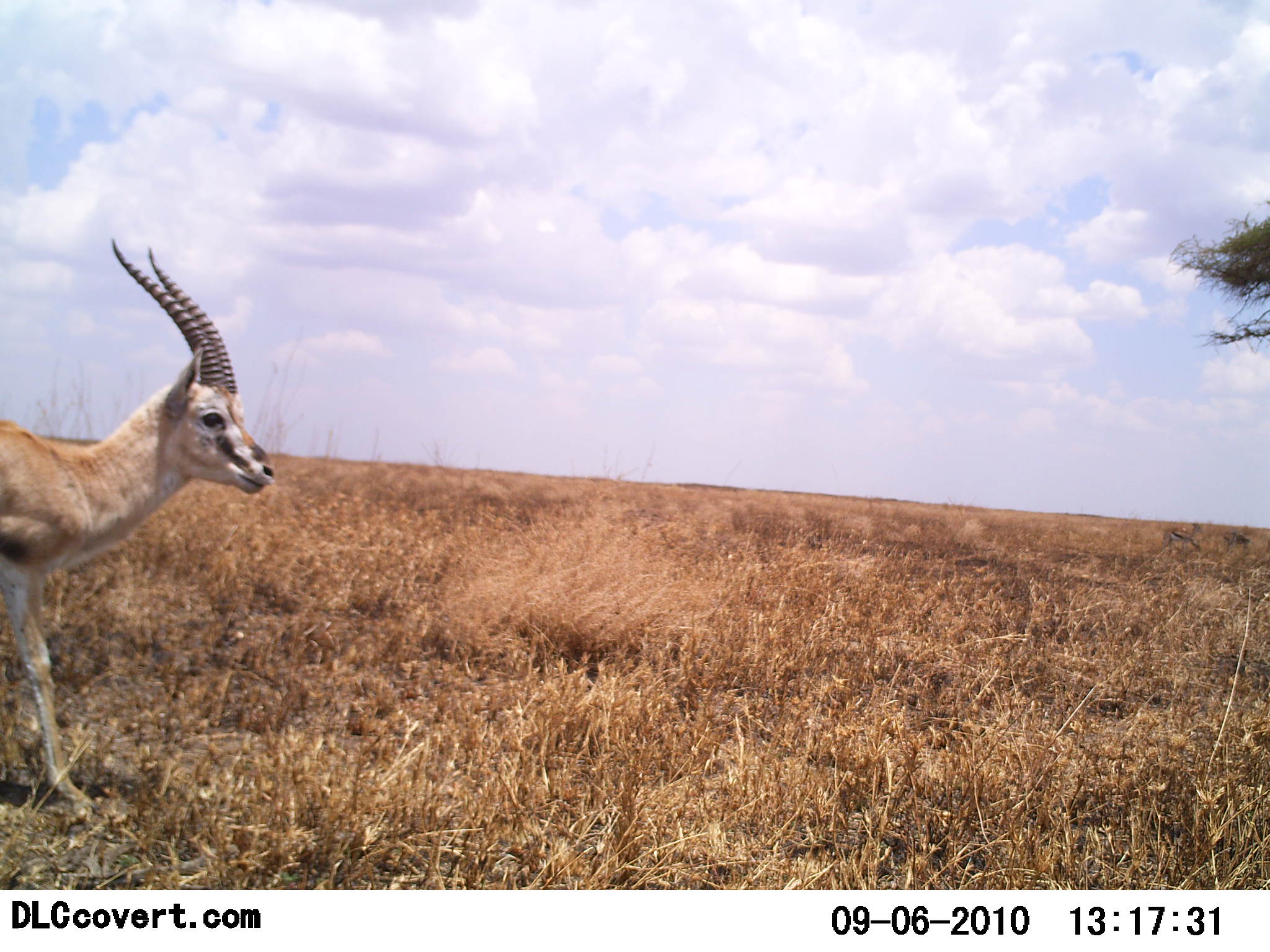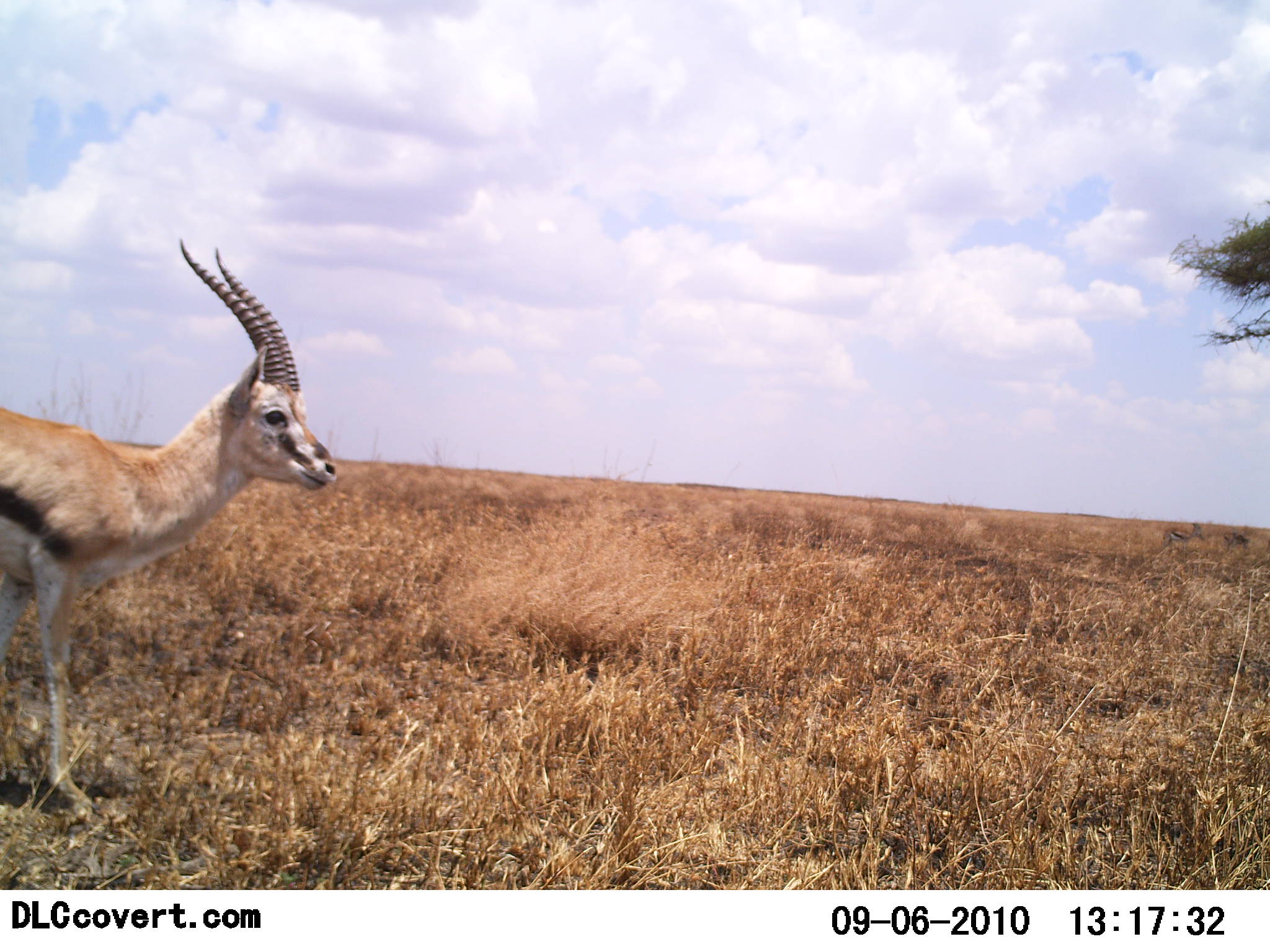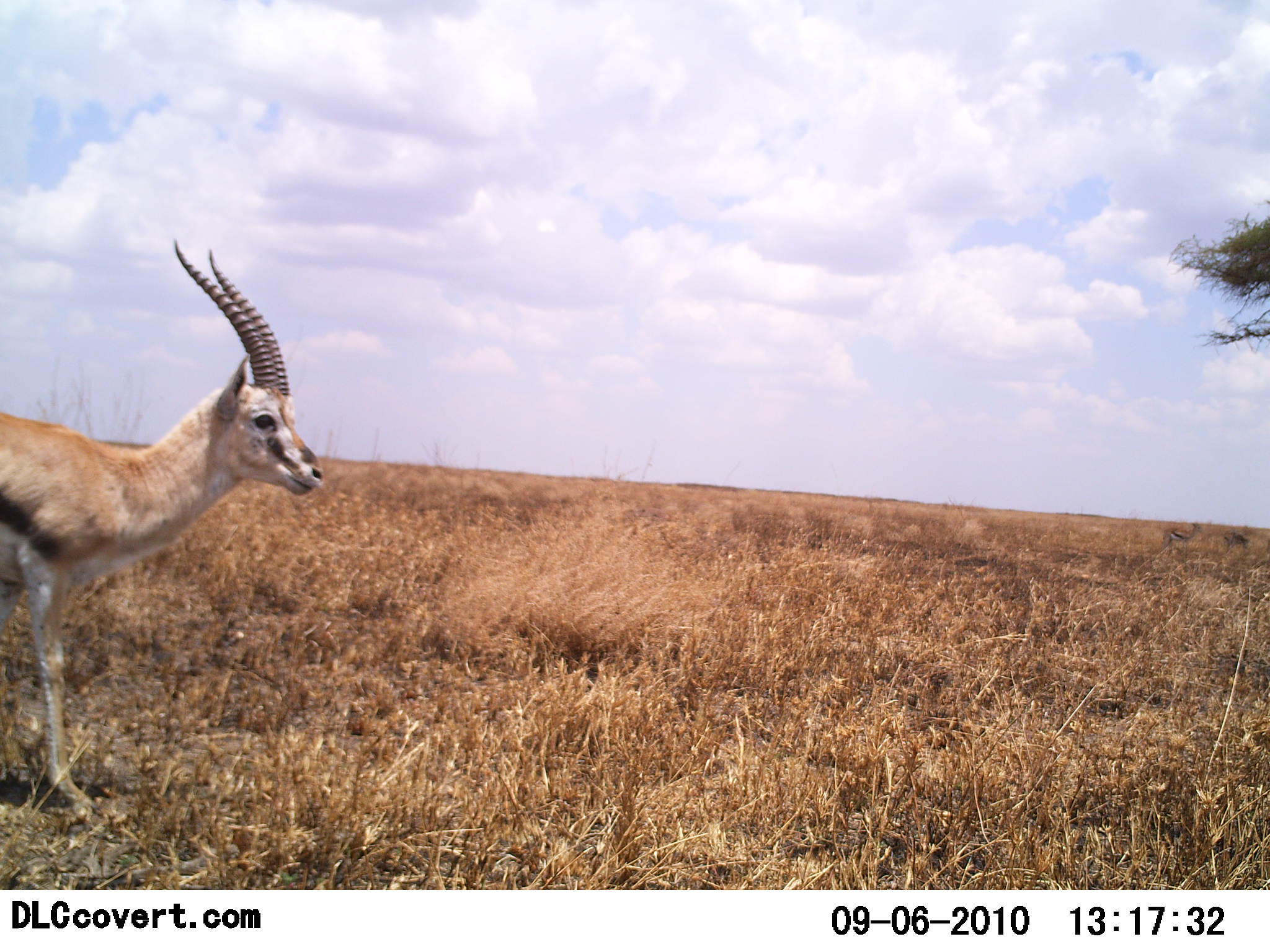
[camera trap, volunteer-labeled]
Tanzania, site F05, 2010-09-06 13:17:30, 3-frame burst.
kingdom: Animalia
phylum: Chordata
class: Mammalia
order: Artiodactyla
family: Bovidae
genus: Eudorcas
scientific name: Eudorcas thomsonii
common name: thomson's gazelle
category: gazellethomsons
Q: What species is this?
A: Gazellethomsons (thomson's gazelle) (Eudorcas thomsonii).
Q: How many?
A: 1.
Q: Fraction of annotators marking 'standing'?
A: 67%.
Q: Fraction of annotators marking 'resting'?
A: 0%.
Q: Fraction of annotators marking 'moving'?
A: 33%.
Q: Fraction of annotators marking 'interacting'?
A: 0%.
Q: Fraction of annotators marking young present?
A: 0%.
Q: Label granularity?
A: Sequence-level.